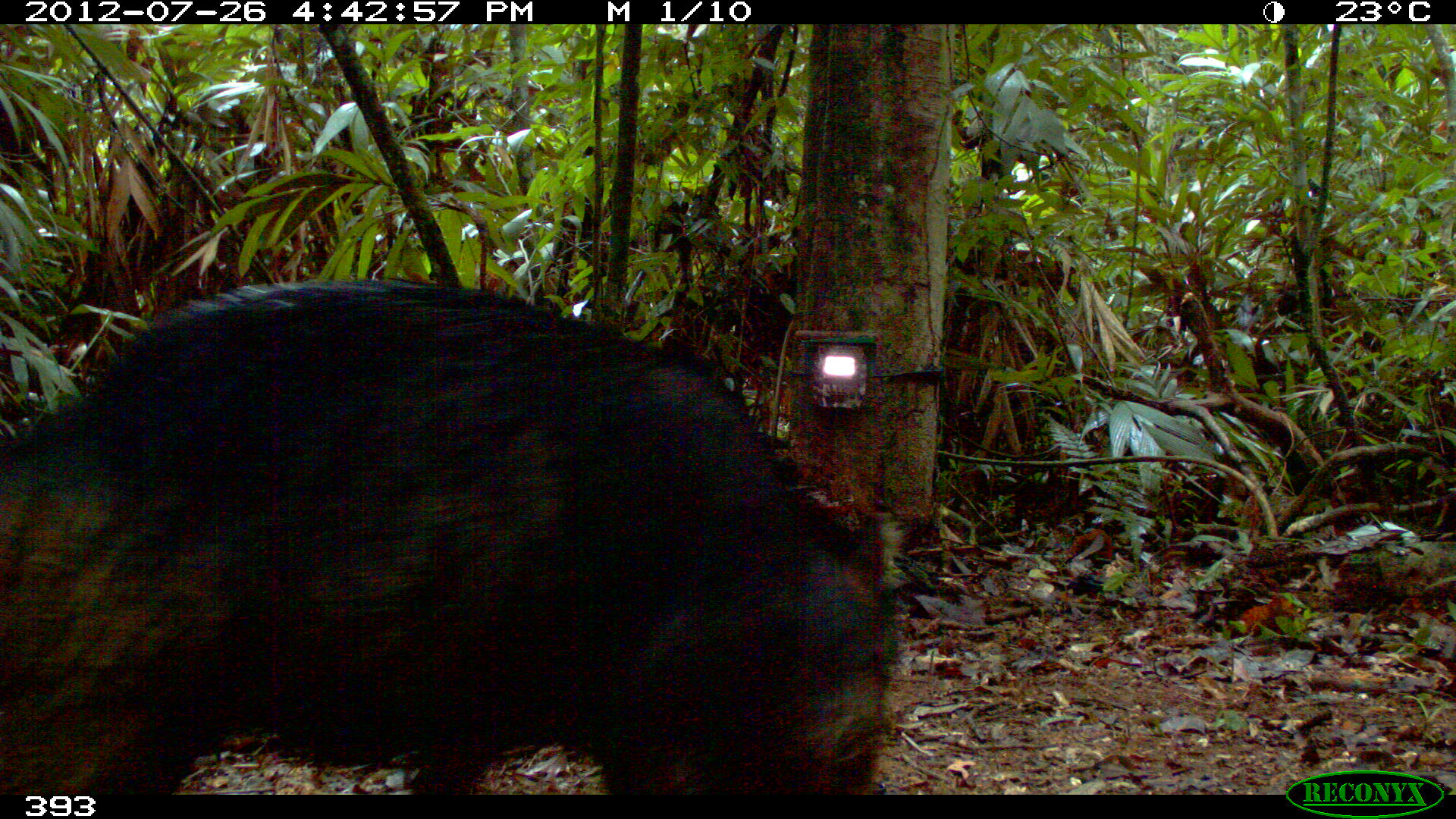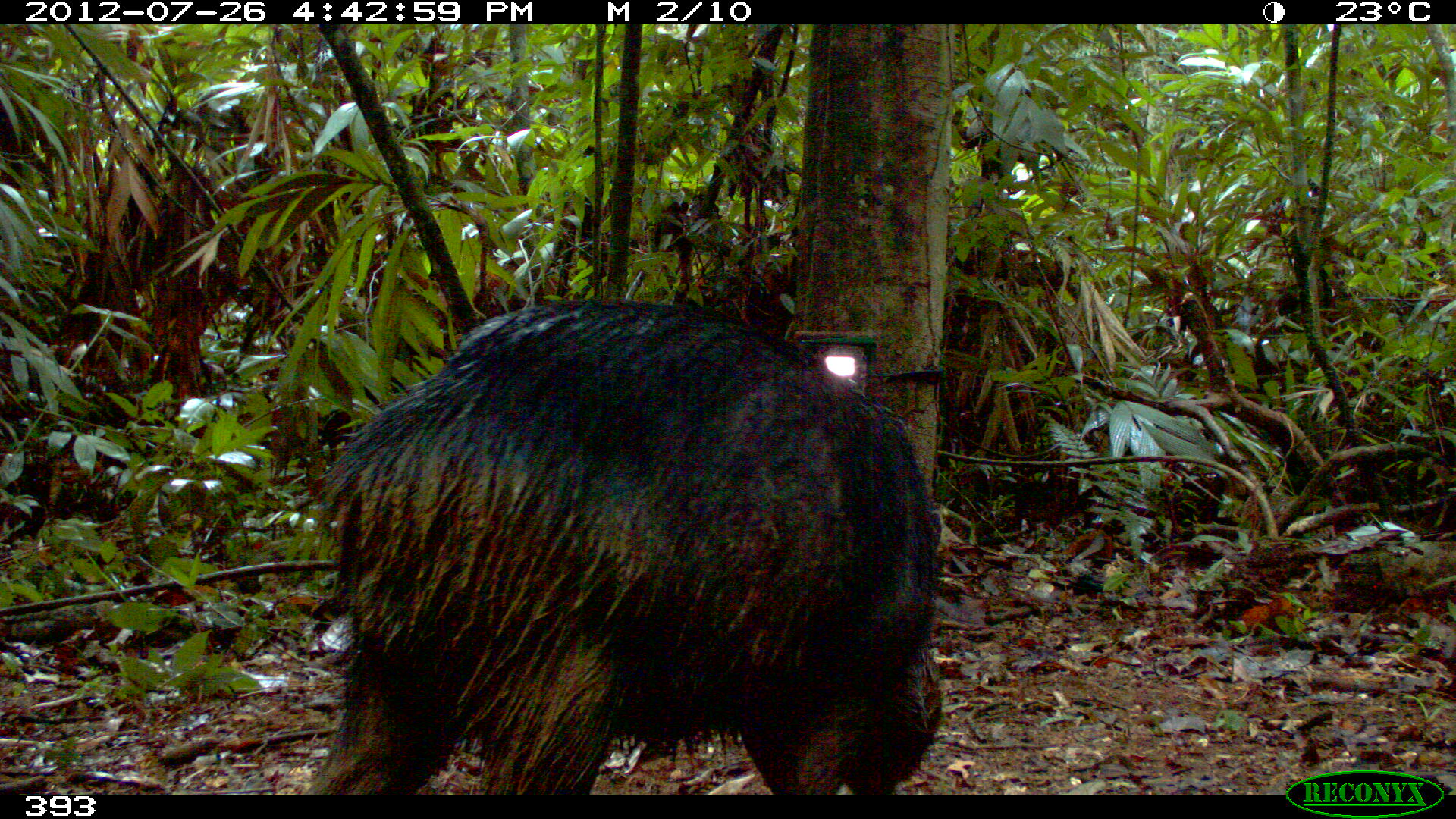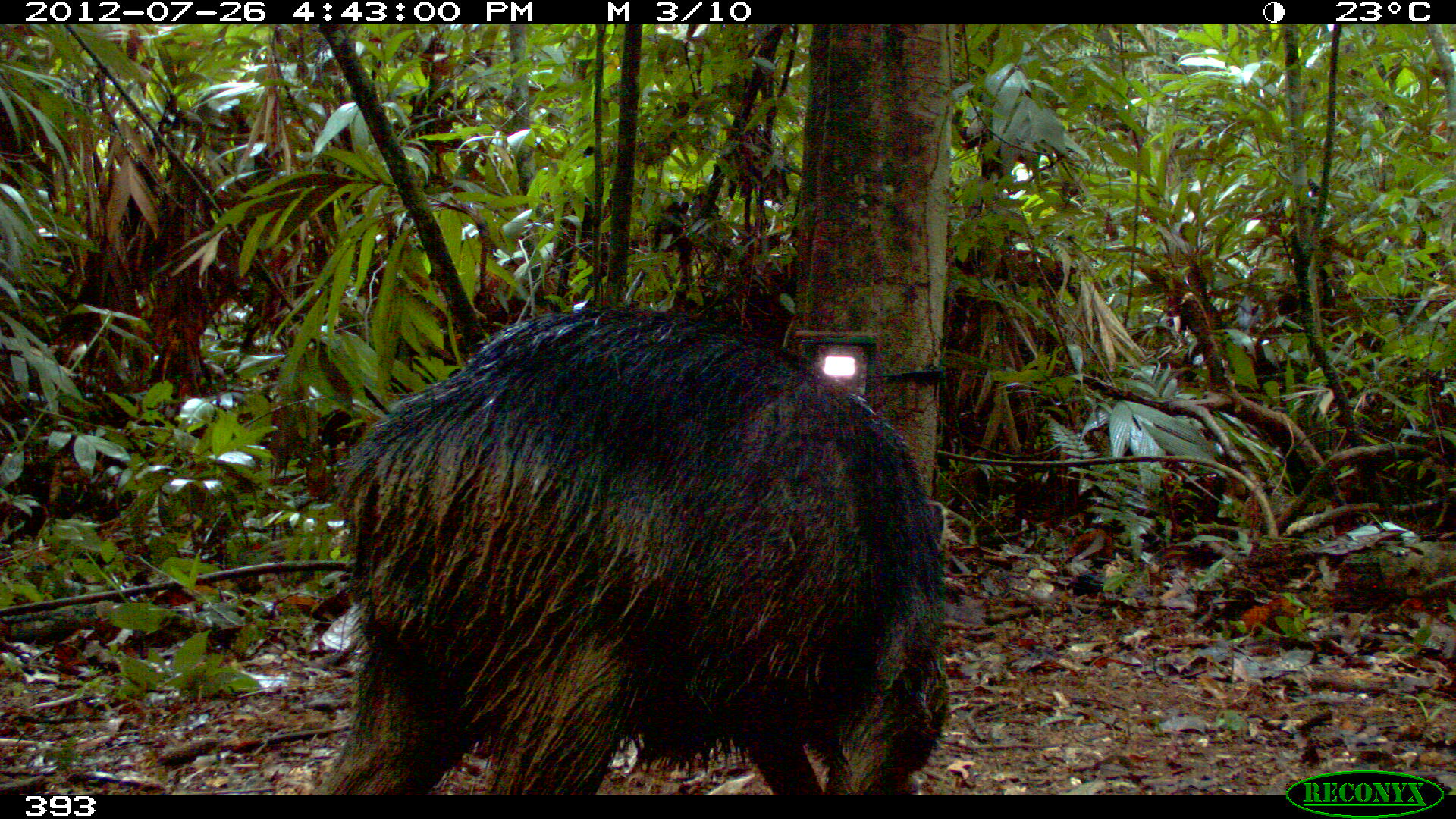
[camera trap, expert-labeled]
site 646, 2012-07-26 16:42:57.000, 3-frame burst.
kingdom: Animalia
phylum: Chordata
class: Mammalia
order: Artiodactyla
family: Tayassuidae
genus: Tayassu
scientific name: Tayassu pecari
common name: white-lipped peccary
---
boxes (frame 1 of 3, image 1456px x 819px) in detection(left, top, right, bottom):
tayassu pecari: detection(0, 279, 905, 794)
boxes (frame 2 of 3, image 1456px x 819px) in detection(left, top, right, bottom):
tayassu pecari: detection(299, 299, 944, 795)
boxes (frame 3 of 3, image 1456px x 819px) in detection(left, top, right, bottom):
tayassu pecari: detection(303, 306, 950, 795)